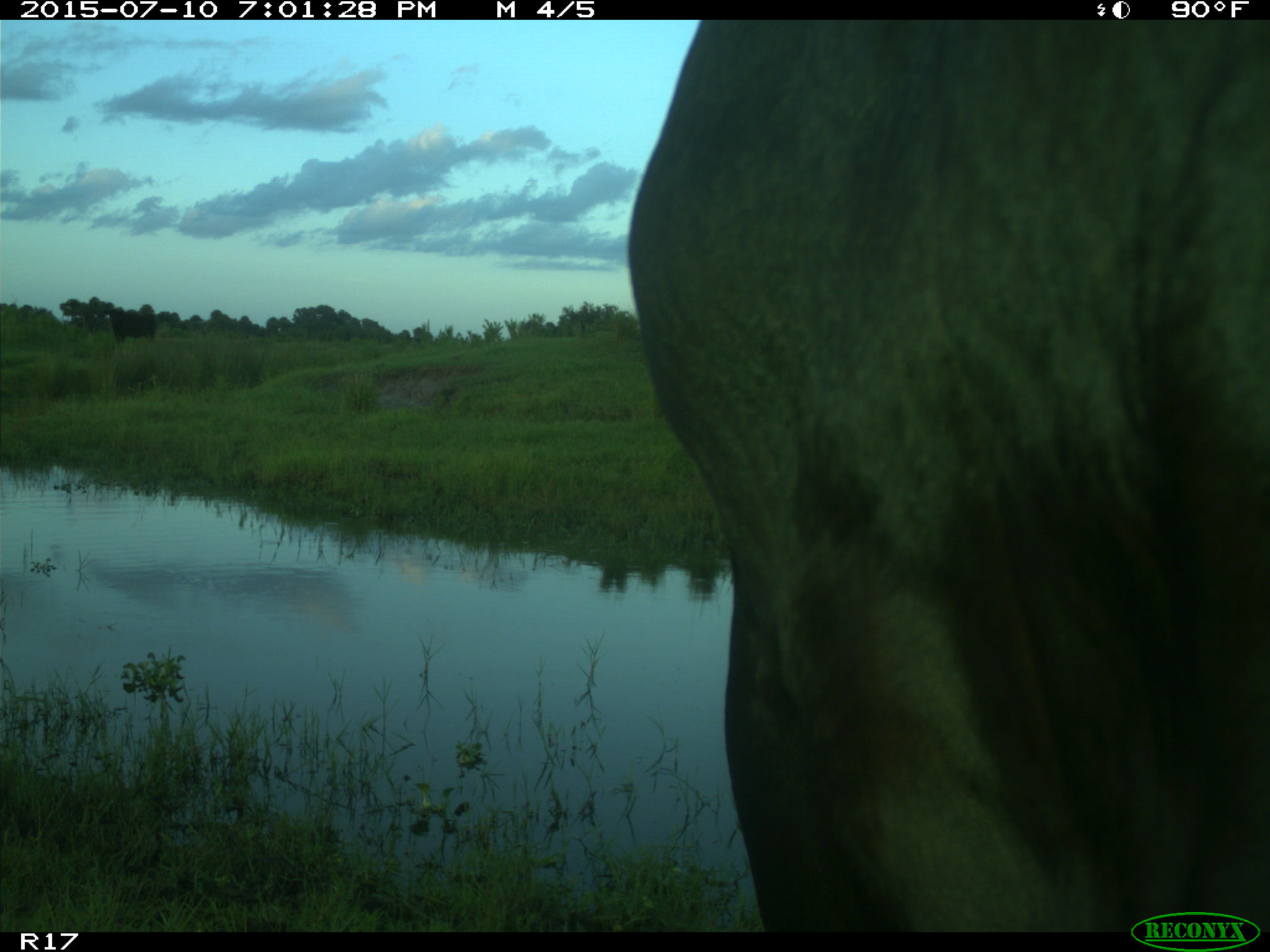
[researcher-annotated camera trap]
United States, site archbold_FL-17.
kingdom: Animalia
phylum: Chordata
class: Mammalia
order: Artiodactyla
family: Bovidae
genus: Bos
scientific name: Bos taurus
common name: domestic cow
Bos taurus (domestic cow).